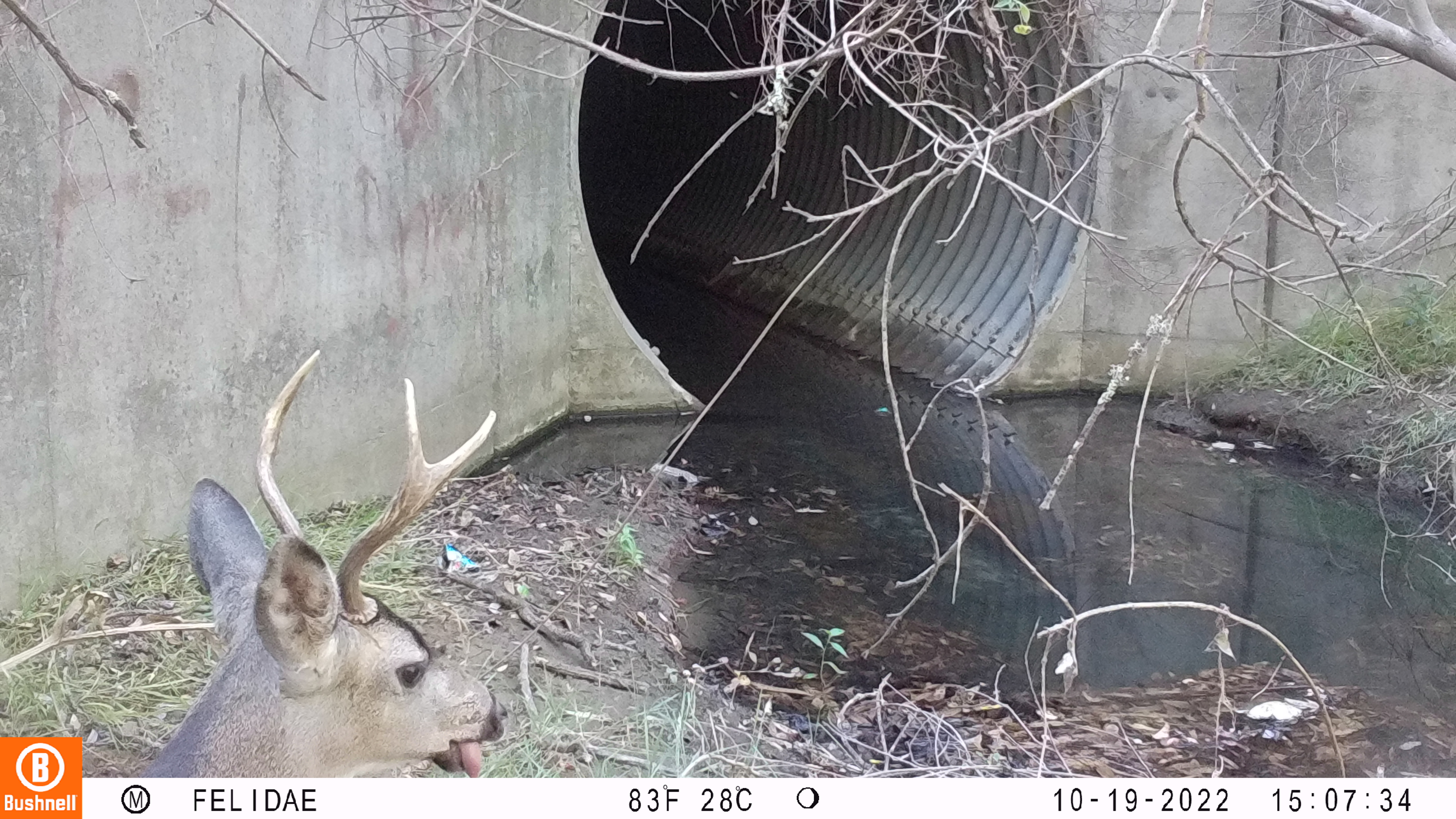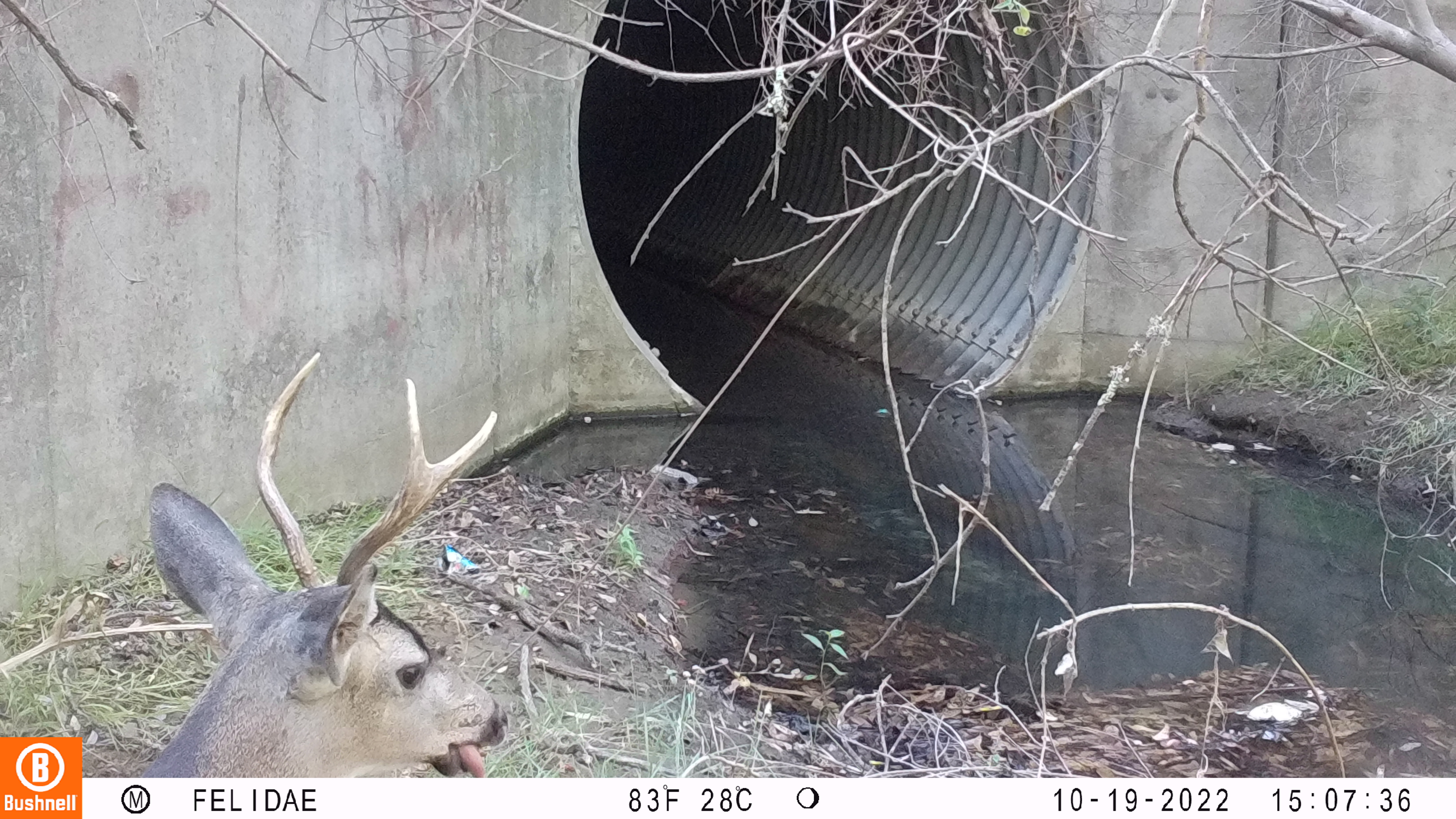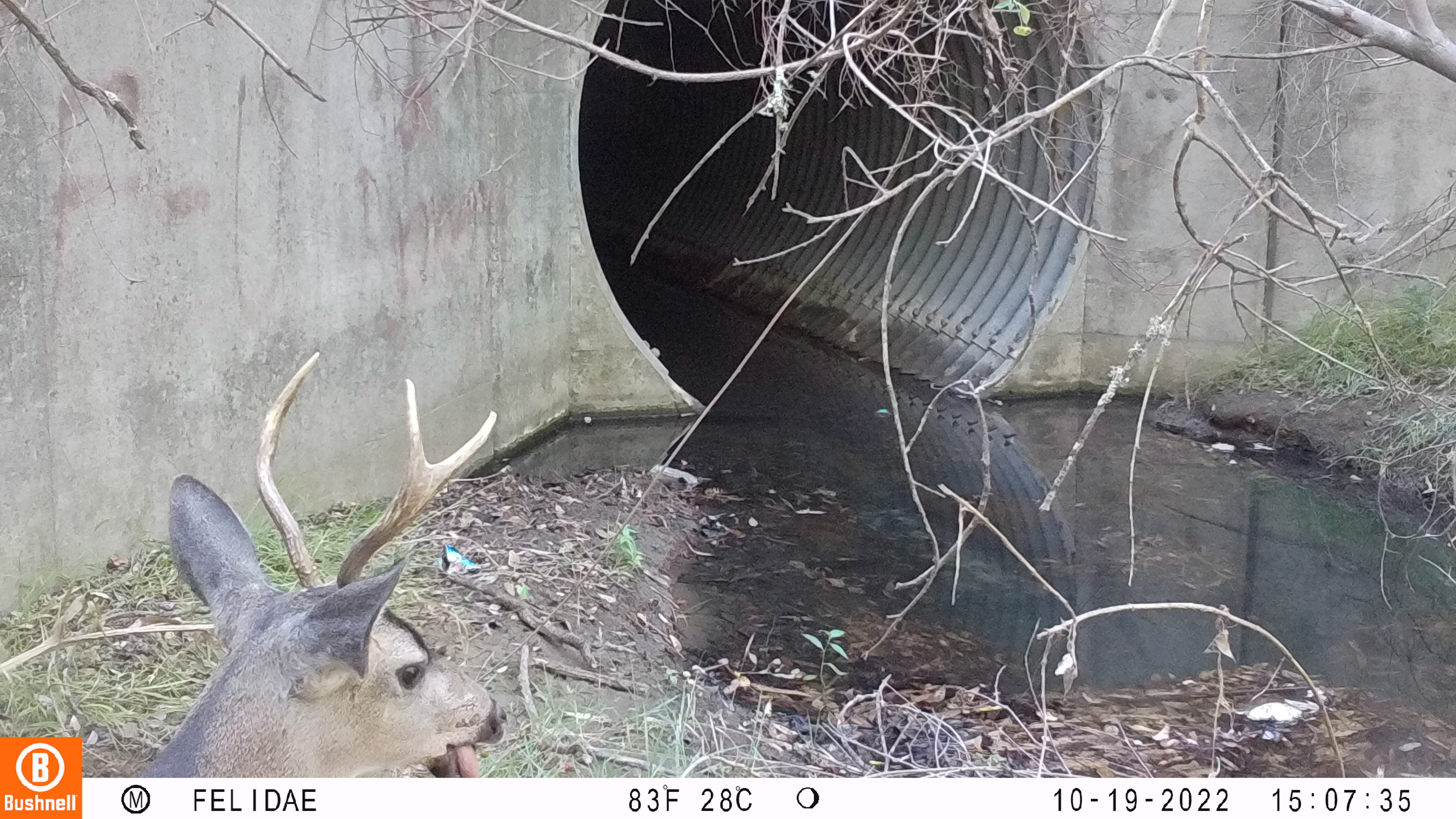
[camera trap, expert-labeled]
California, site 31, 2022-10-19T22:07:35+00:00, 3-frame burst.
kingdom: Animalia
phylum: Chordata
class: Mammalia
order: Artiodactyla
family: Cervidae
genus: Odocoileus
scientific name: Odocoileus hemionus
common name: mule deer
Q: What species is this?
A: Mule deer (Odocoileus hemionus).